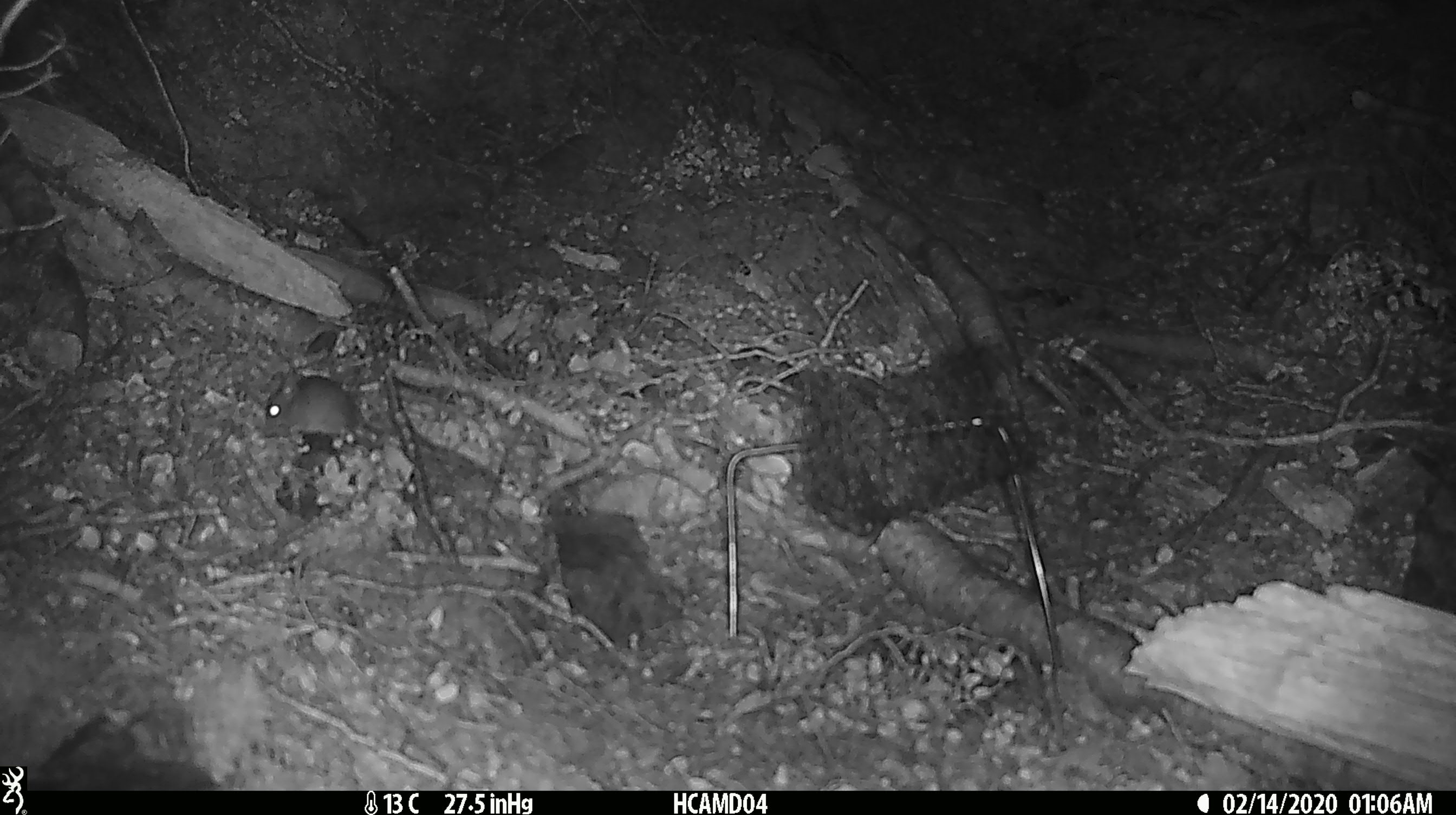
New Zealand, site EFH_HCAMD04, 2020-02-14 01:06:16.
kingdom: Animalia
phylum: Chordata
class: Mammalia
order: Rodentia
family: Muridae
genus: Mus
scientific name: Mus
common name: mouse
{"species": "mouse (Mus)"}